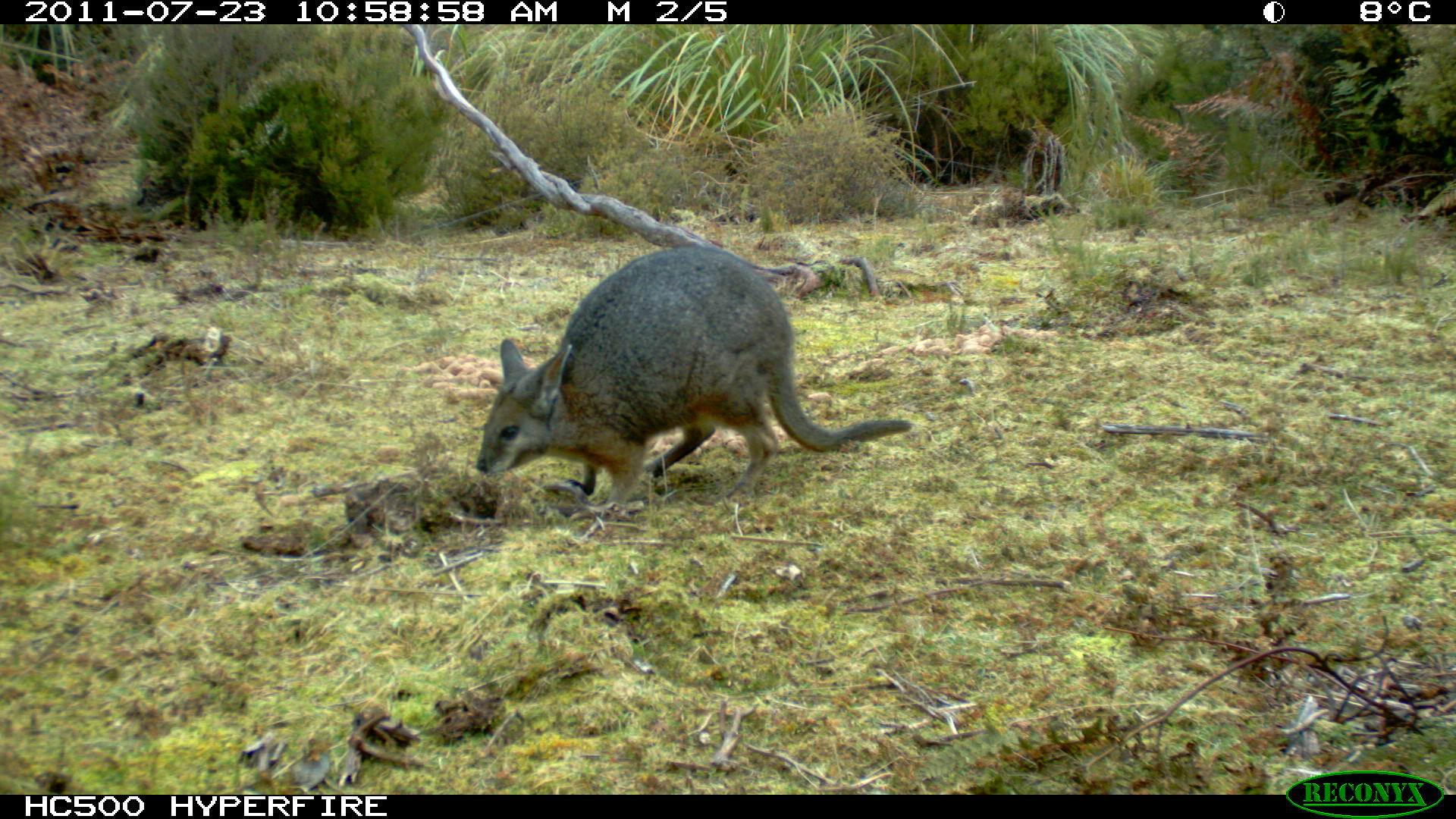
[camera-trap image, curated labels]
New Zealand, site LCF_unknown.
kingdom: Animalia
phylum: Chordata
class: Mammalia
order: Diprotodontia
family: Macropodidae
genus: Notamacropus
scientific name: Notamacropus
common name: wallaby